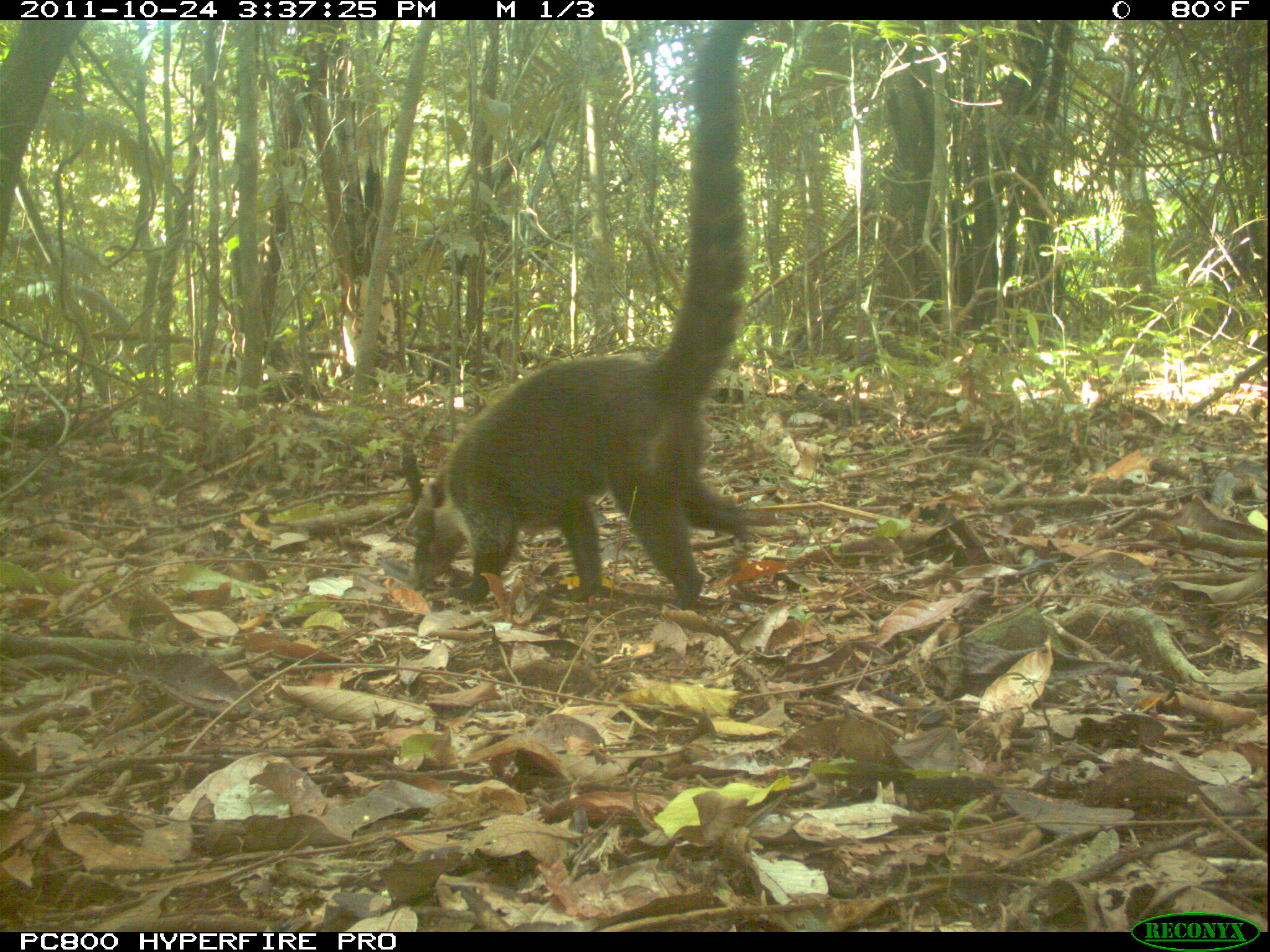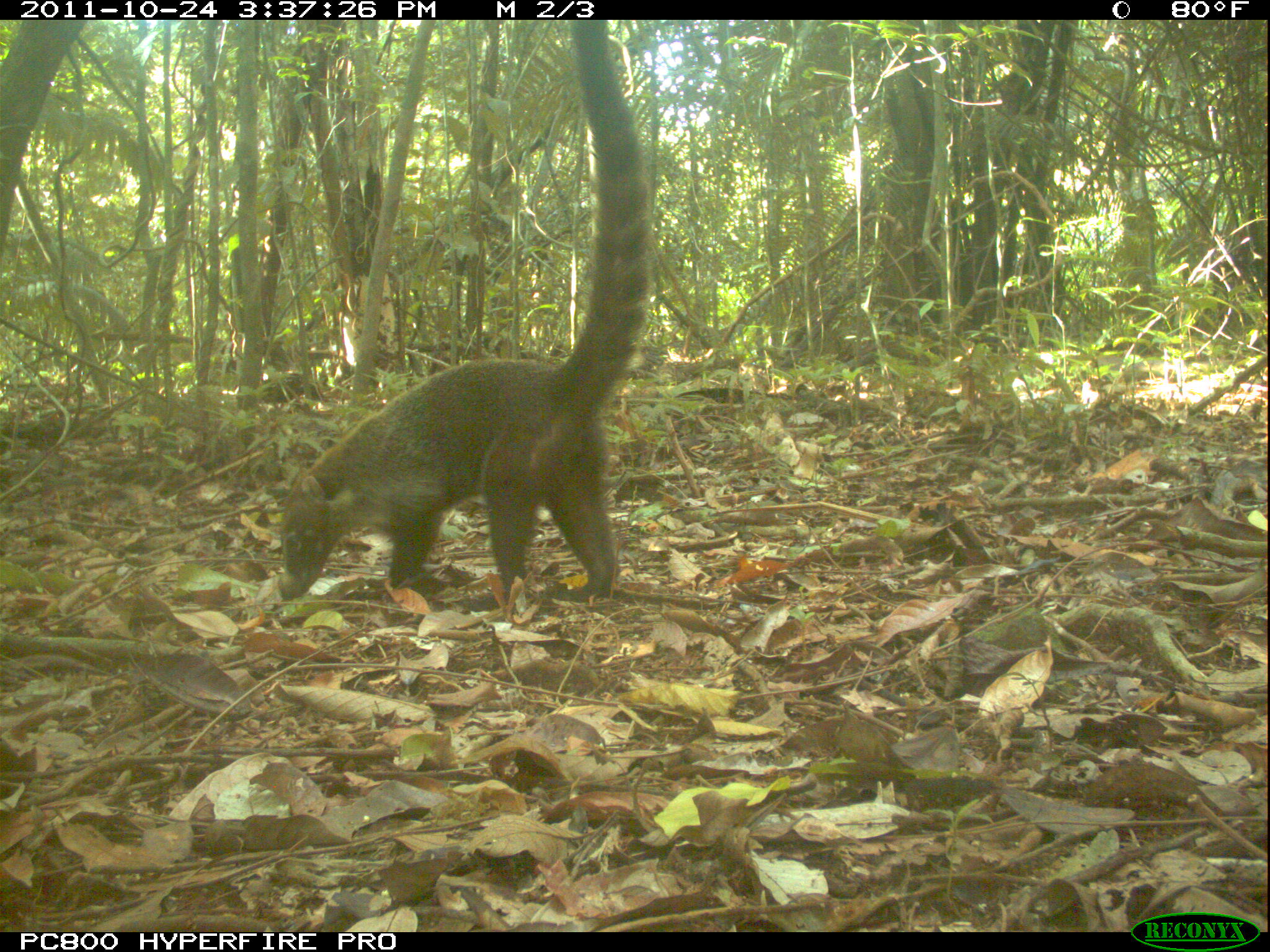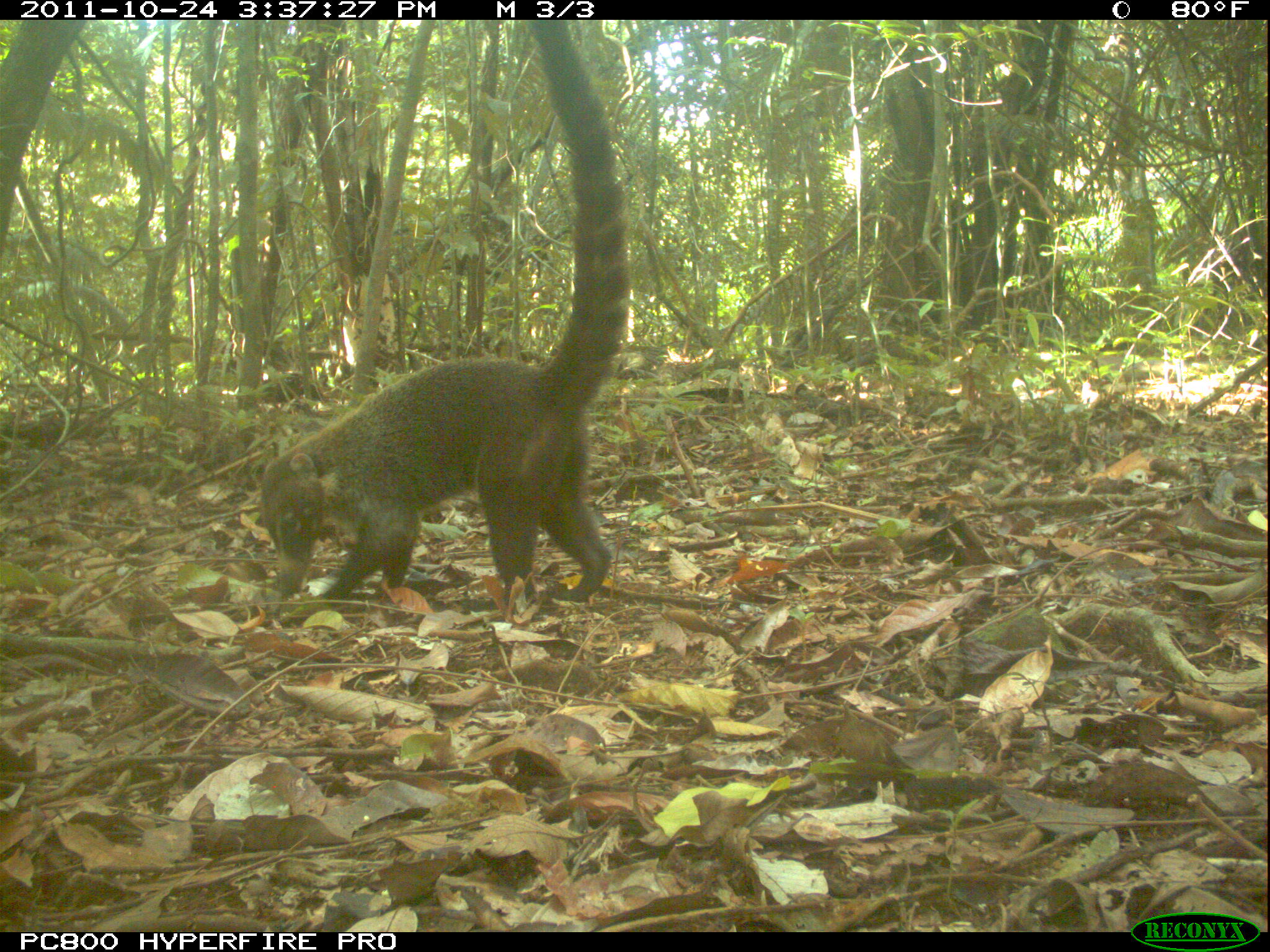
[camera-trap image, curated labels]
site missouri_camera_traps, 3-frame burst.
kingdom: Animalia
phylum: Chordata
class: Mammalia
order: Carnivora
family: Procyonidae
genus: Nasua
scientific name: Nasua narica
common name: white-nosed coati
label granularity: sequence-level